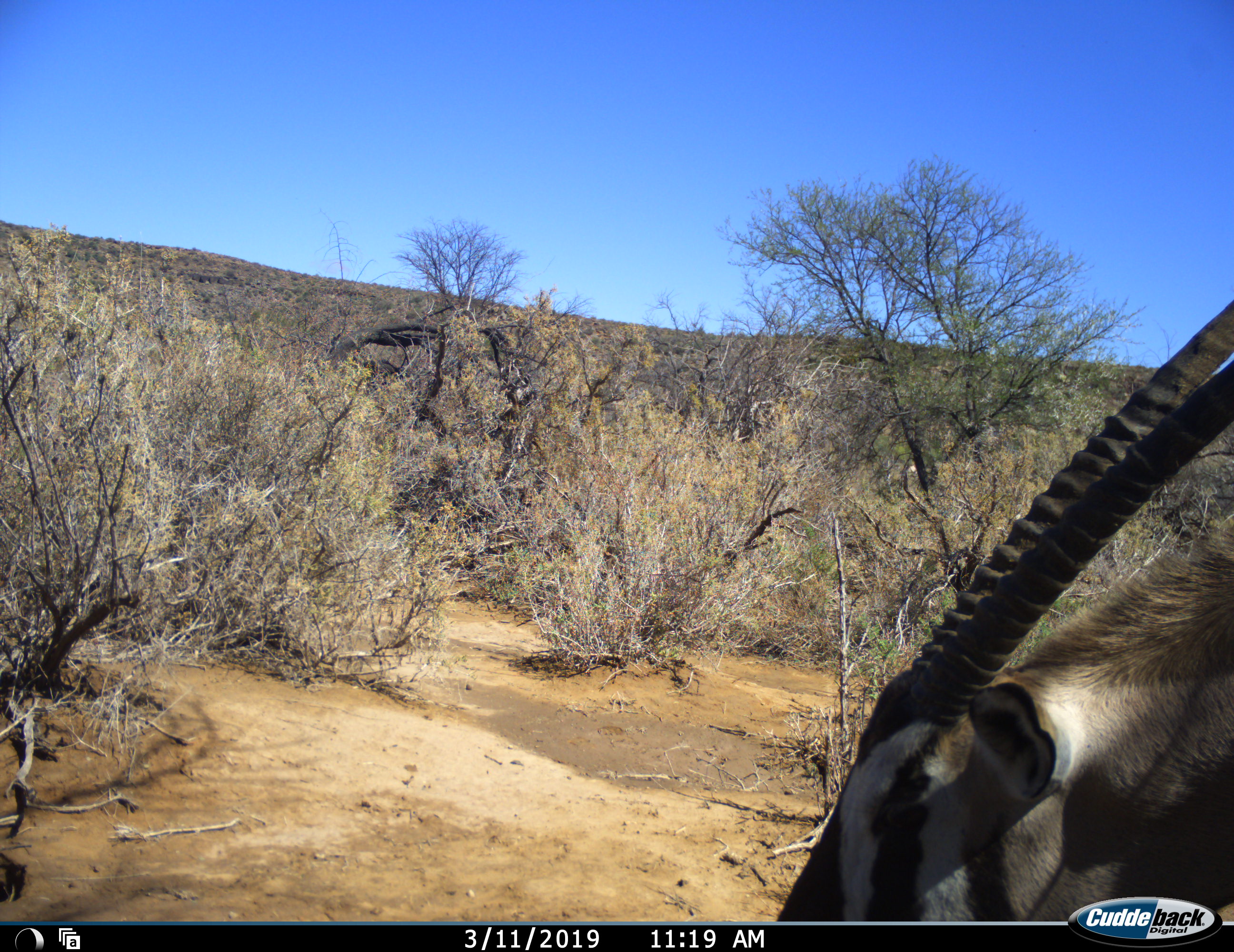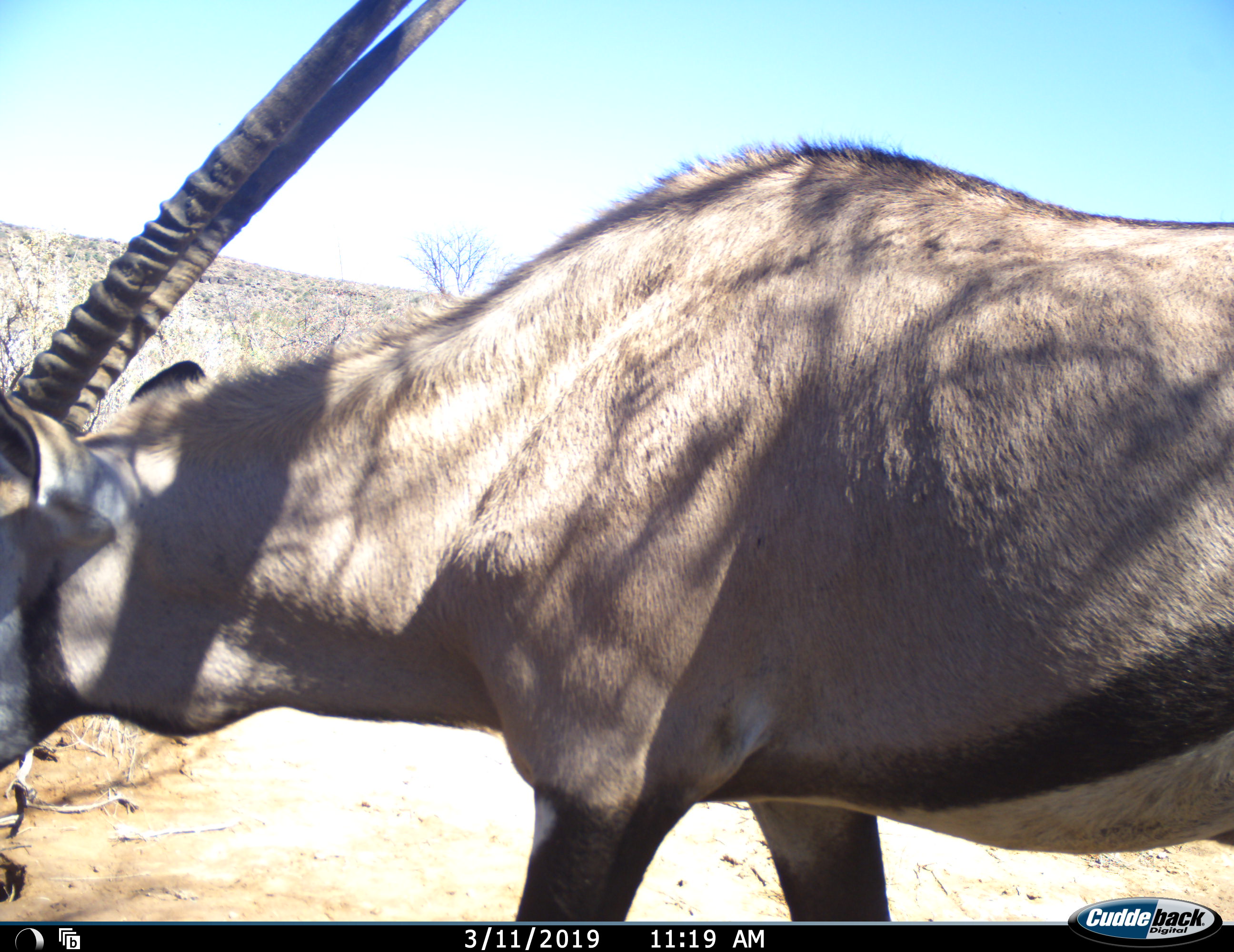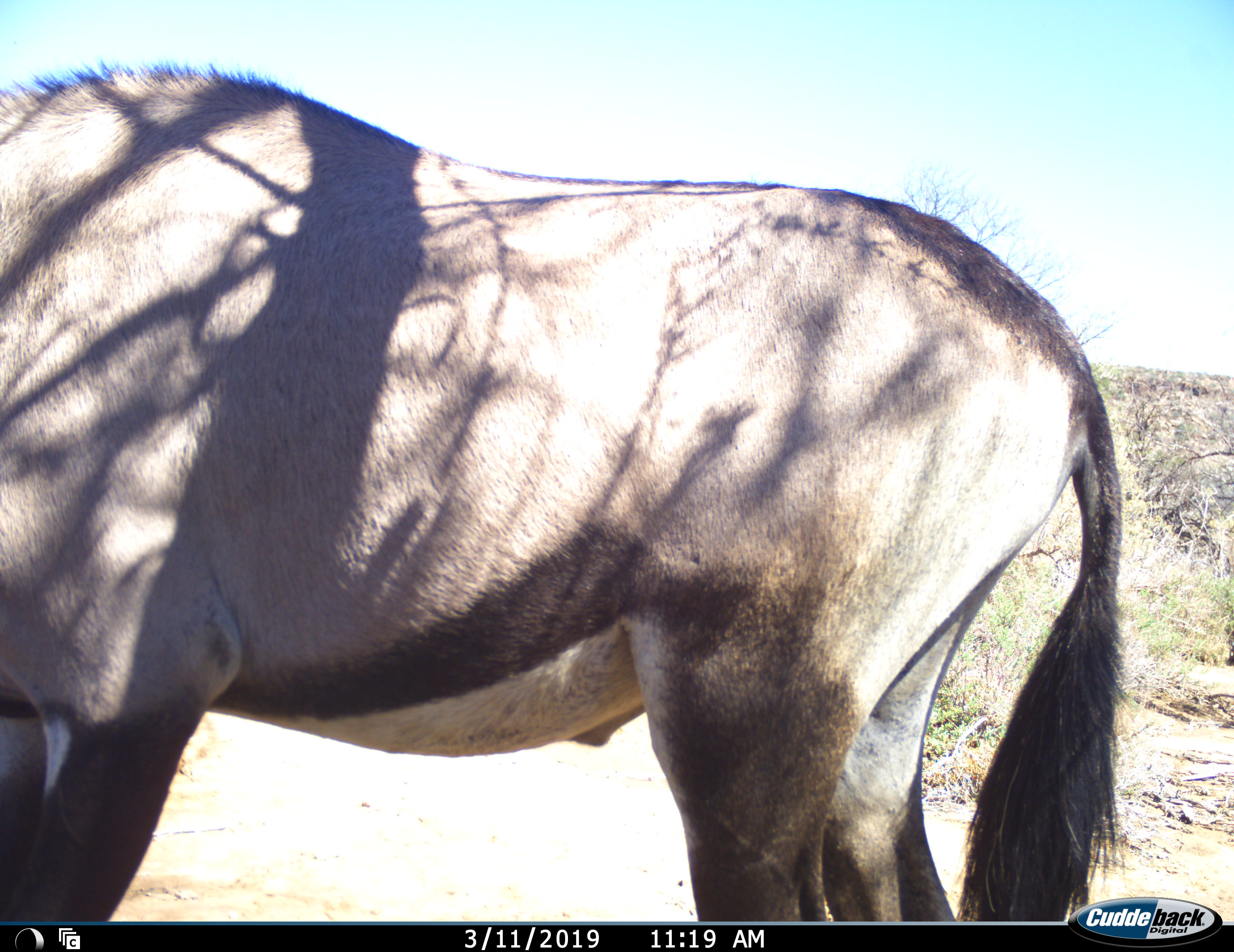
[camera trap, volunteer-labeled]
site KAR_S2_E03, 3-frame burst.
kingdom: Animalia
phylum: Chordata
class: Mammalia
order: Artiodactyla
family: Bovidae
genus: Oryx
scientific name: Oryx gazella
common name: gemsbok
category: oryx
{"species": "oryx (gemsbok) (Oryx gazella)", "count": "1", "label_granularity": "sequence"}